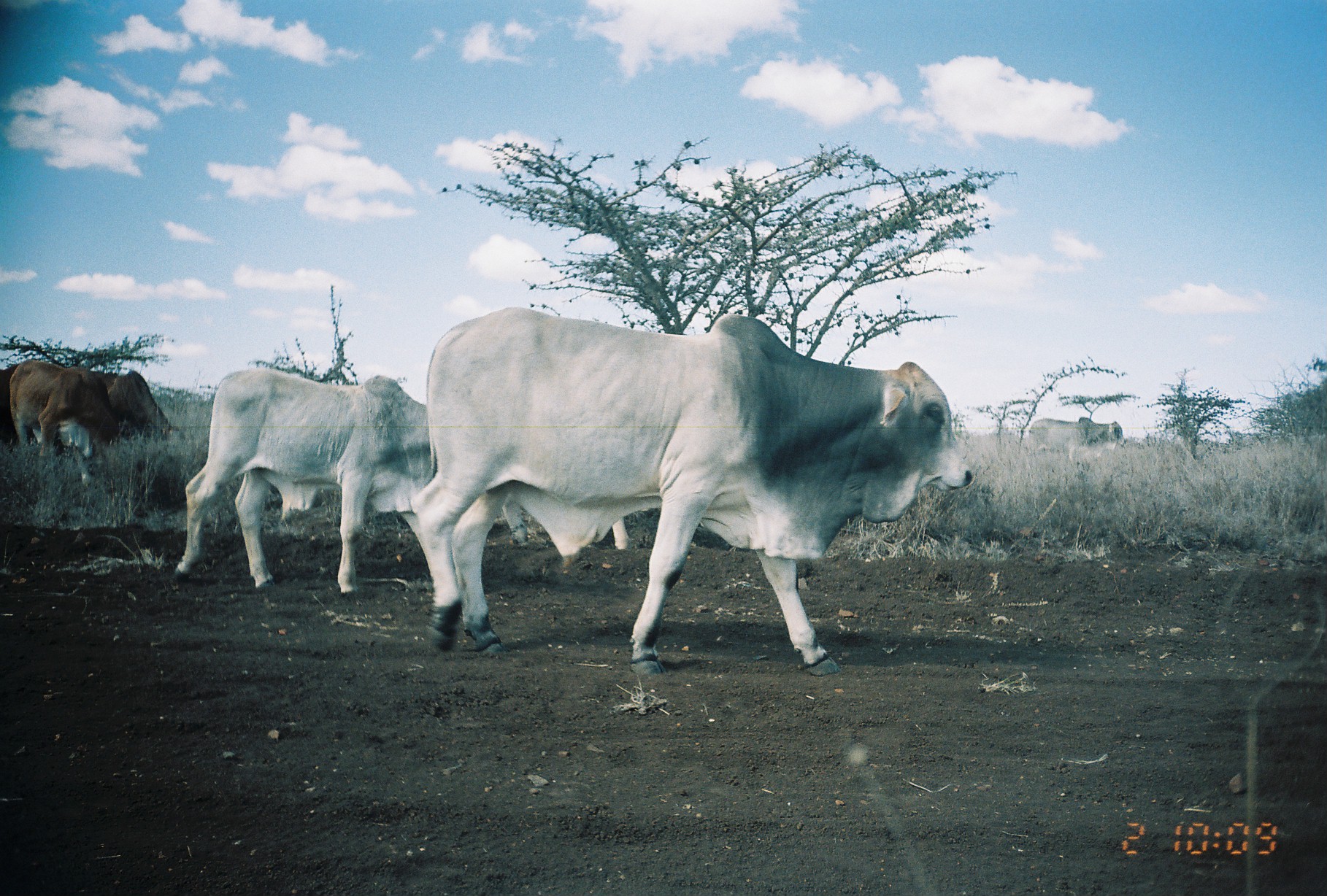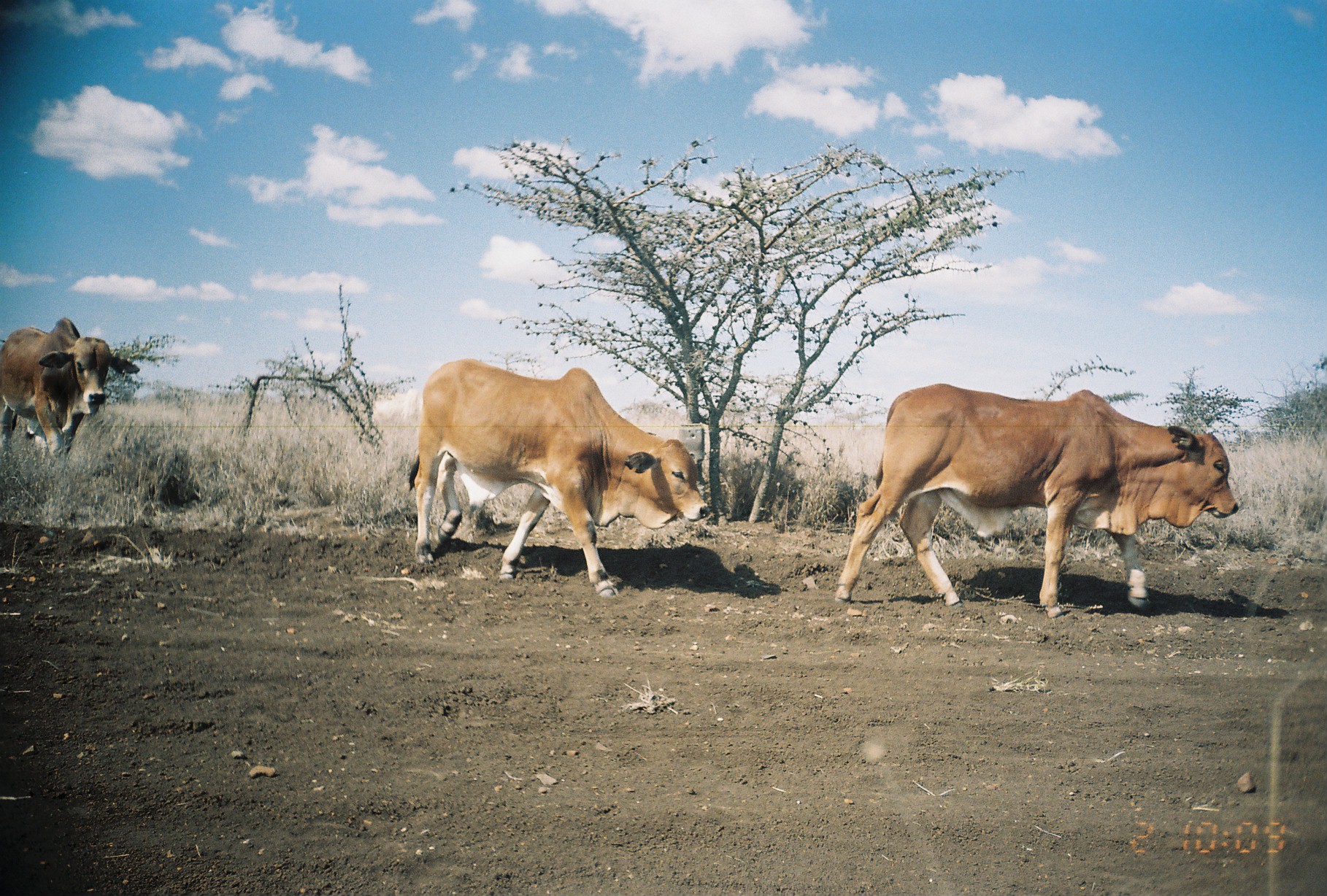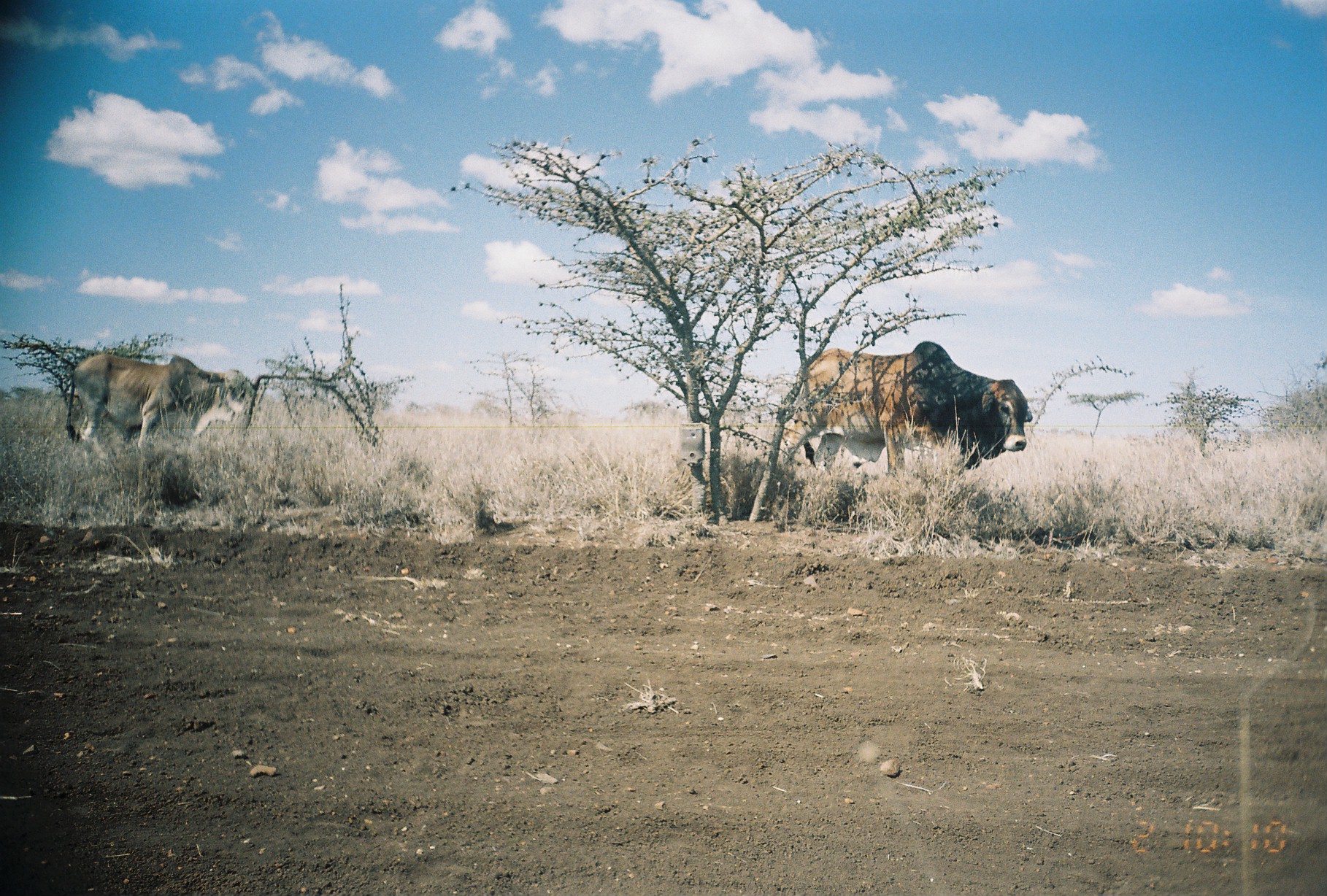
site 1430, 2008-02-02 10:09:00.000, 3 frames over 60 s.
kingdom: Animalia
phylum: Chordata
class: Mammalia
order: Artiodactyla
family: Bovidae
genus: Bos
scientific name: Bos taurus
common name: domestic cattle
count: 5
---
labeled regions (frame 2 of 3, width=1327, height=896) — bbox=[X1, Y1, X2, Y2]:
bos taurus: bbox=[835, 381, 1239, 618]; bbox=[408, 358, 710, 599]; bbox=[0, 314, 140, 463]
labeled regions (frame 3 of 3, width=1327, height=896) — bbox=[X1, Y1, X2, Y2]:
bos taurus: bbox=[773, 340, 1032, 478]; bbox=[65, 355, 248, 459]